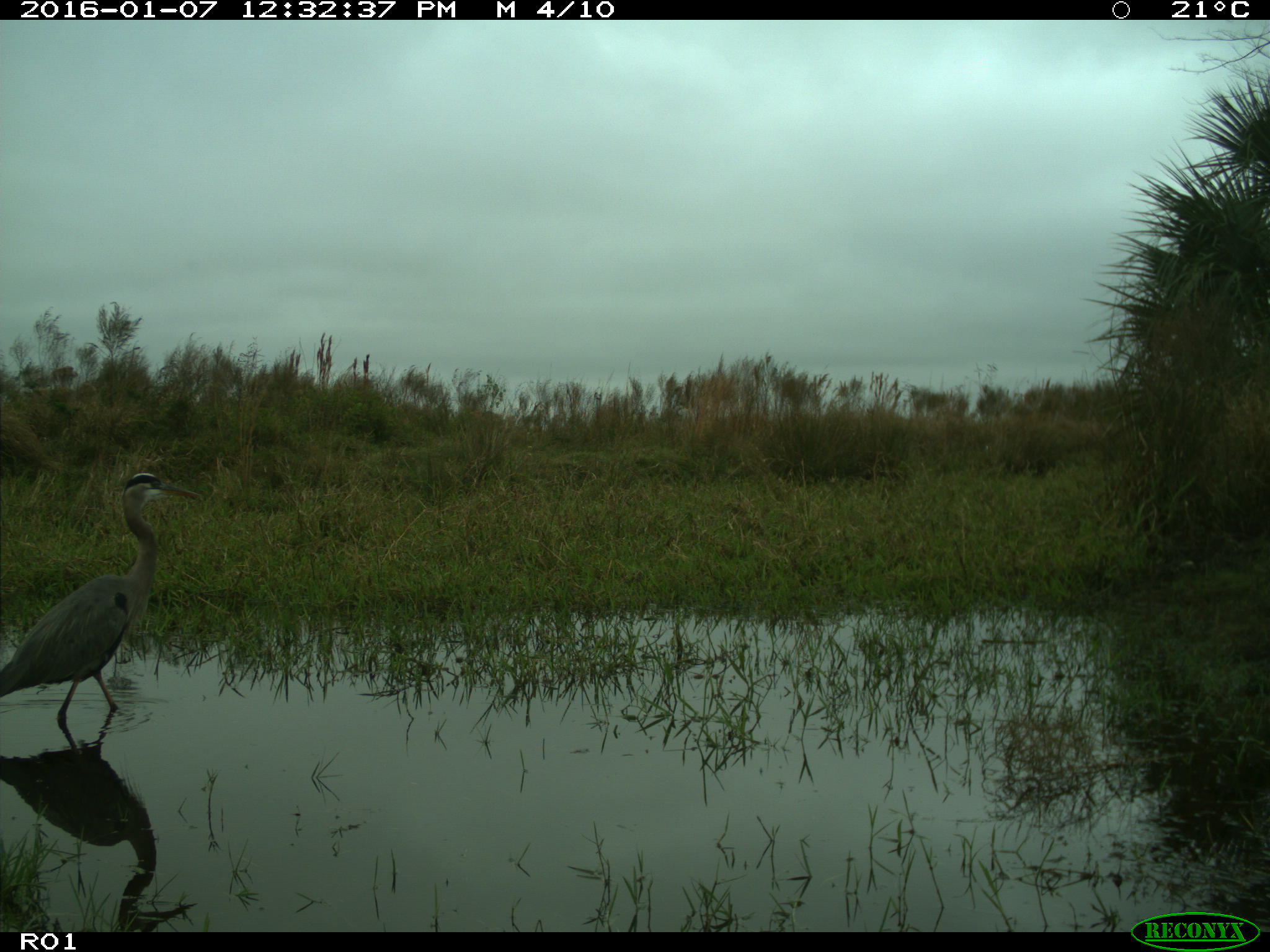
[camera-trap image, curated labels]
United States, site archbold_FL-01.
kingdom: Animalia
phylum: Chordata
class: Aves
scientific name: Aves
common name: birds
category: unidentified bird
Unidentified bird (birds) (Aves).